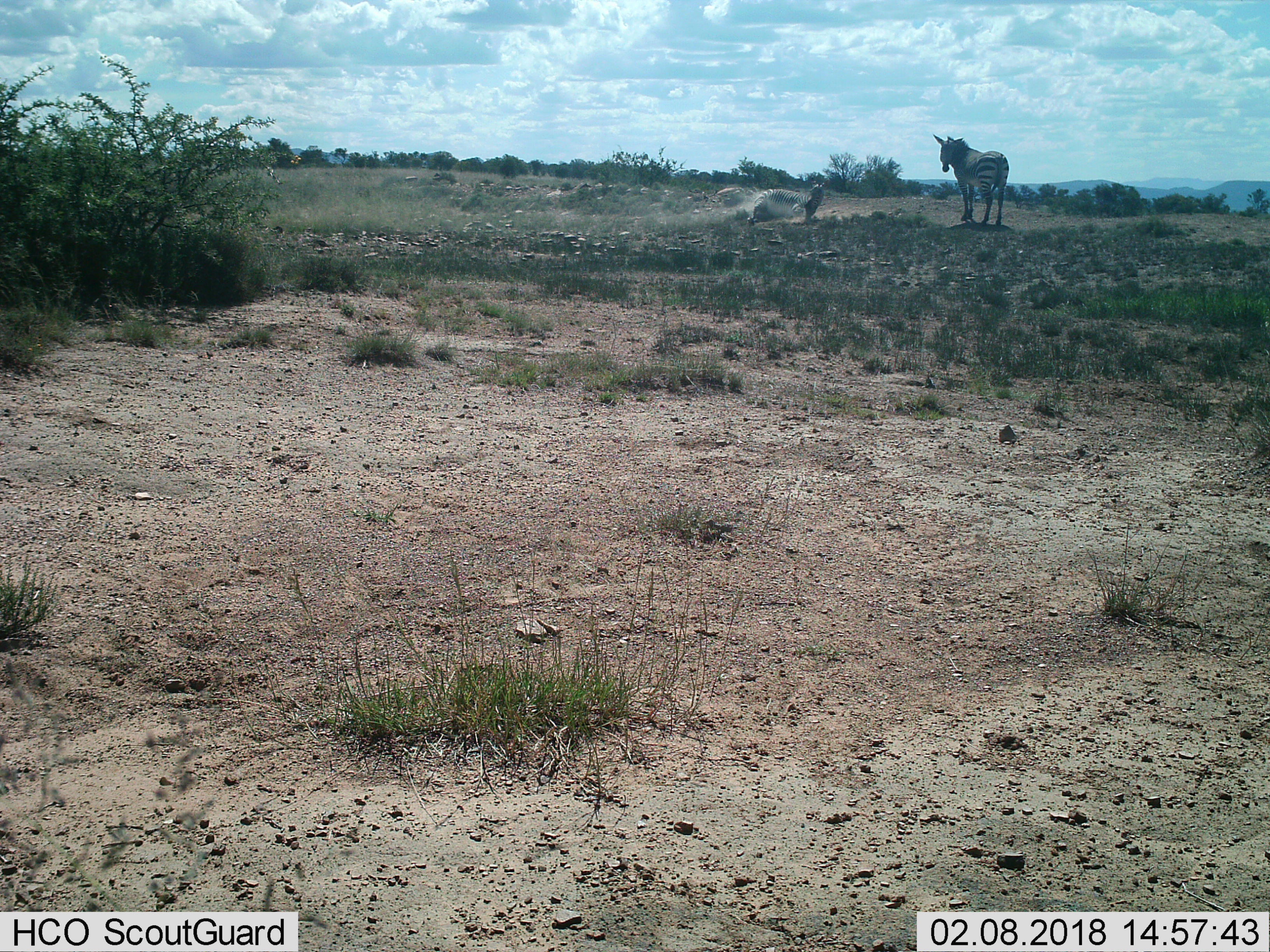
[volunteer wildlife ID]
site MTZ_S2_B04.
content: unidentified animal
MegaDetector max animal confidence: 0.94